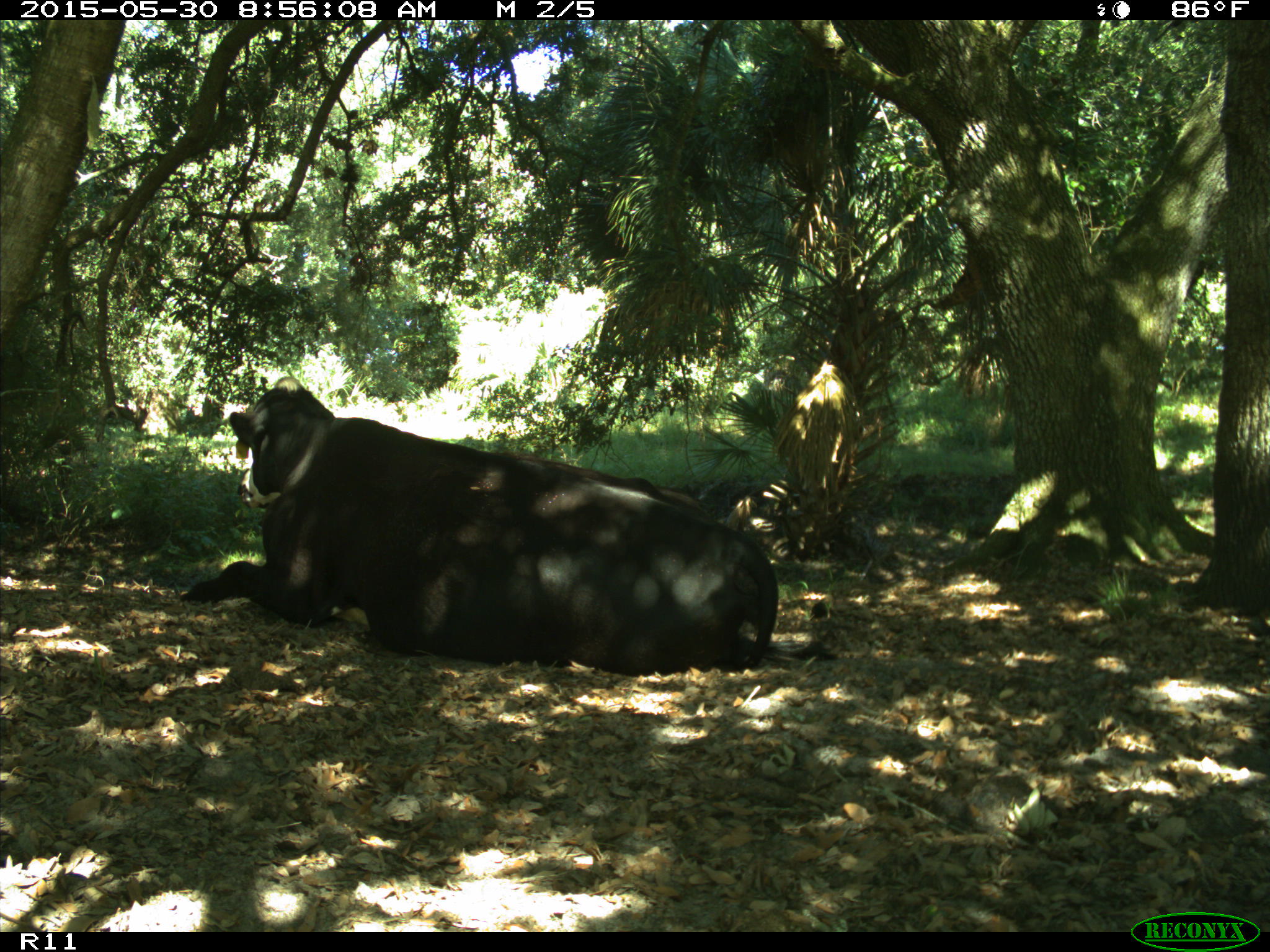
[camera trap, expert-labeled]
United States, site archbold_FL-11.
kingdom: Animalia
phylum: Chordata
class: Mammalia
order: Artiodactyla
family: Bovidae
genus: Bos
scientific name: Bos taurus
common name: domestic cow